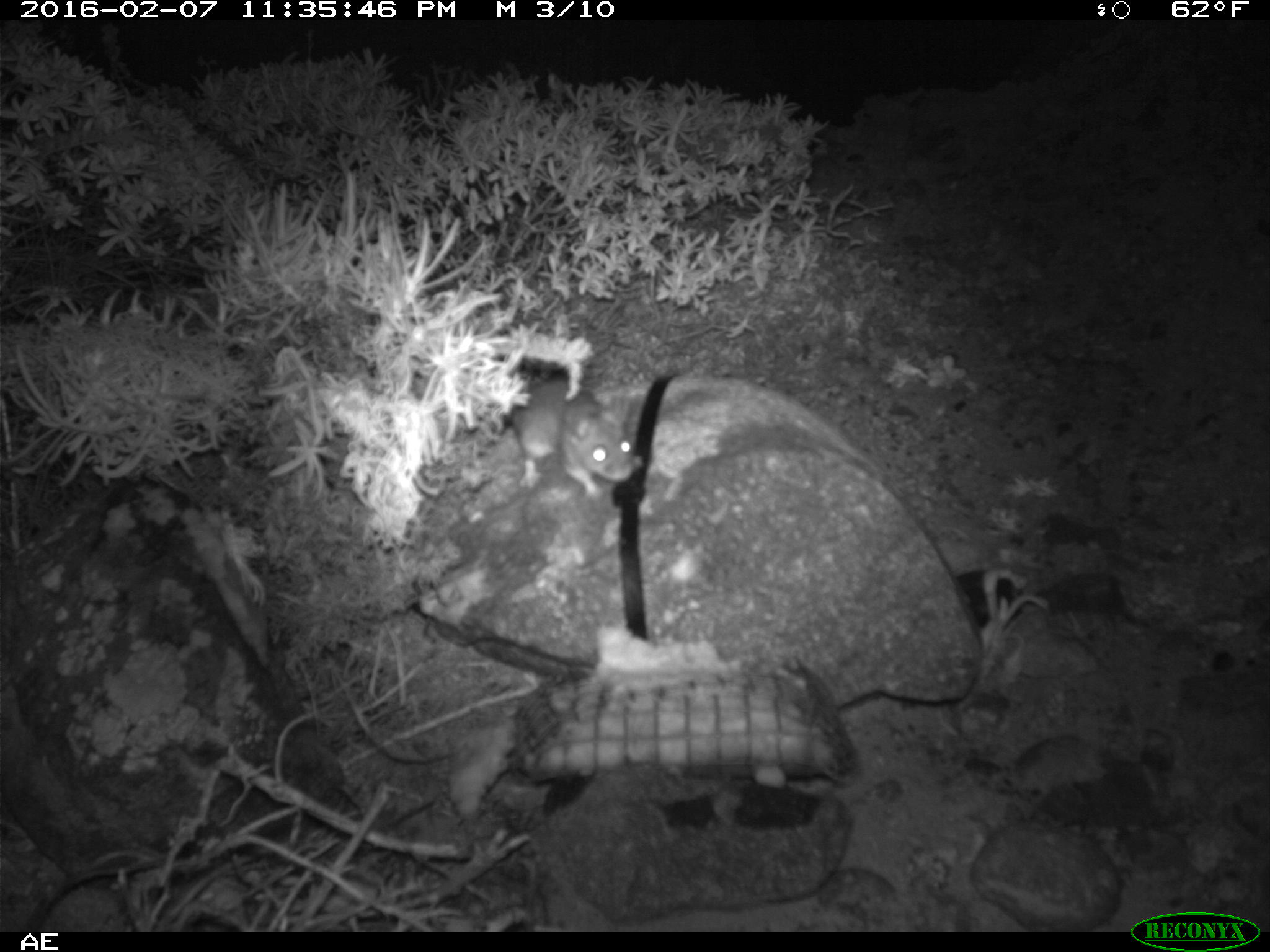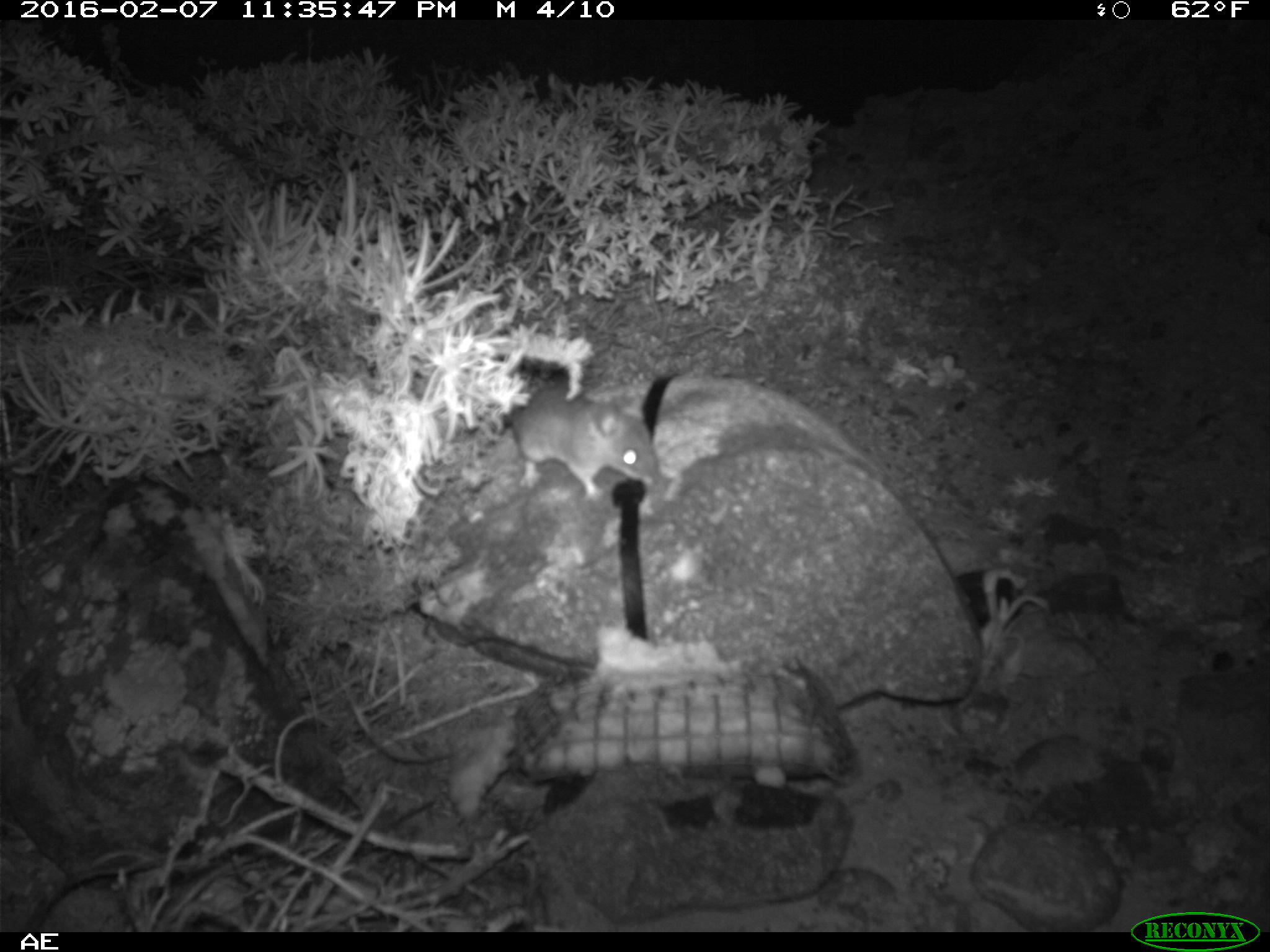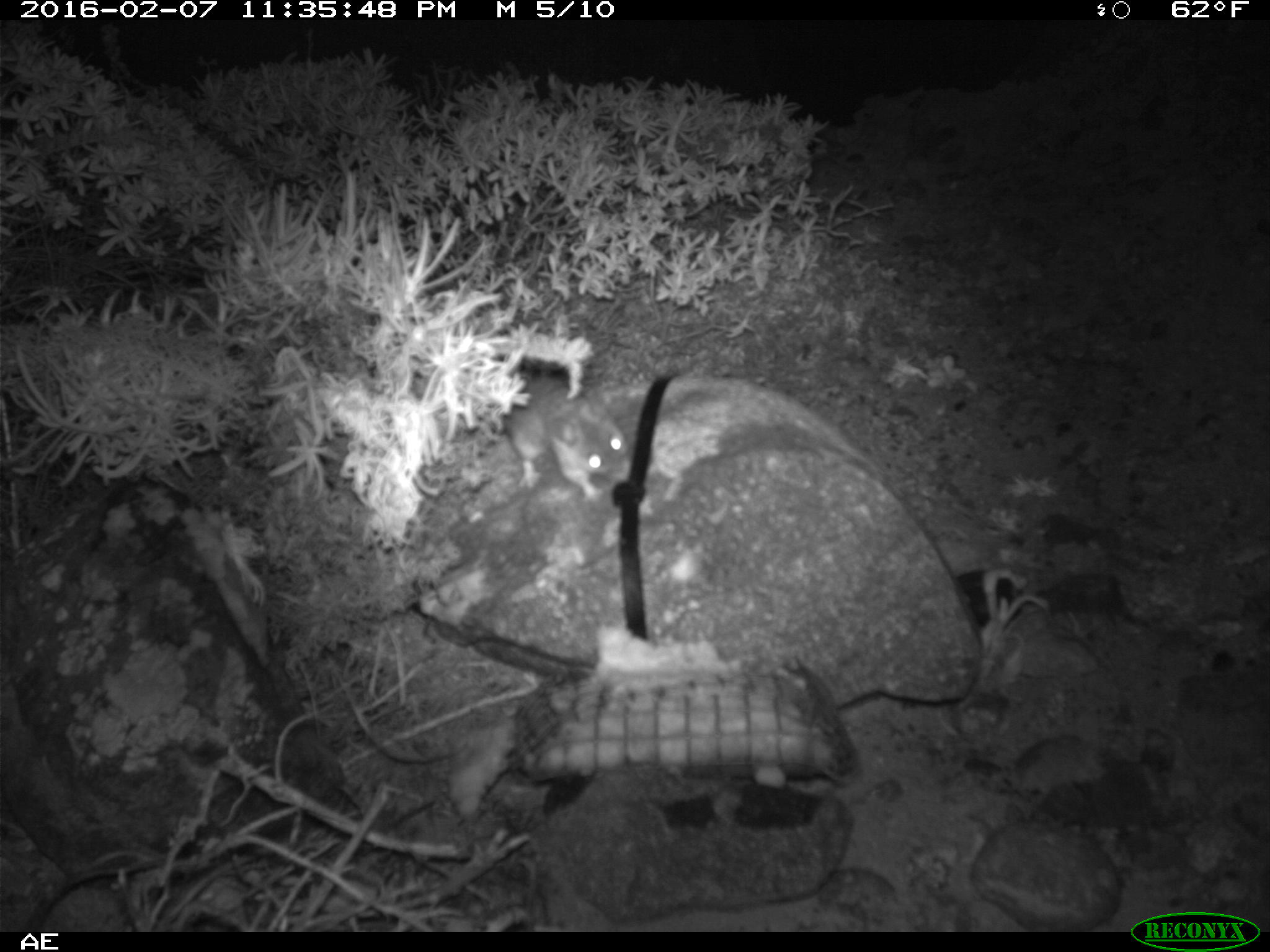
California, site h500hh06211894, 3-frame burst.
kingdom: Animalia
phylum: Chordata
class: Mammalia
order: Rodentia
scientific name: Rodentia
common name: rodent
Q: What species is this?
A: Rodent (Rodentia).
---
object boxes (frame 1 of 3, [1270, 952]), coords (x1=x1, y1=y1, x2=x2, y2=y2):
rodent: (x1=505, y1=376, x2=633, y2=495)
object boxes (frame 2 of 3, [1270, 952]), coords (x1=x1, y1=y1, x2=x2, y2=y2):
rodent: (x1=510, y1=384, x2=669, y2=505)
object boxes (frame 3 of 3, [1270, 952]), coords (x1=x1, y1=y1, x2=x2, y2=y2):
rodent: (x1=505, y1=368, x2=631, y2=503)